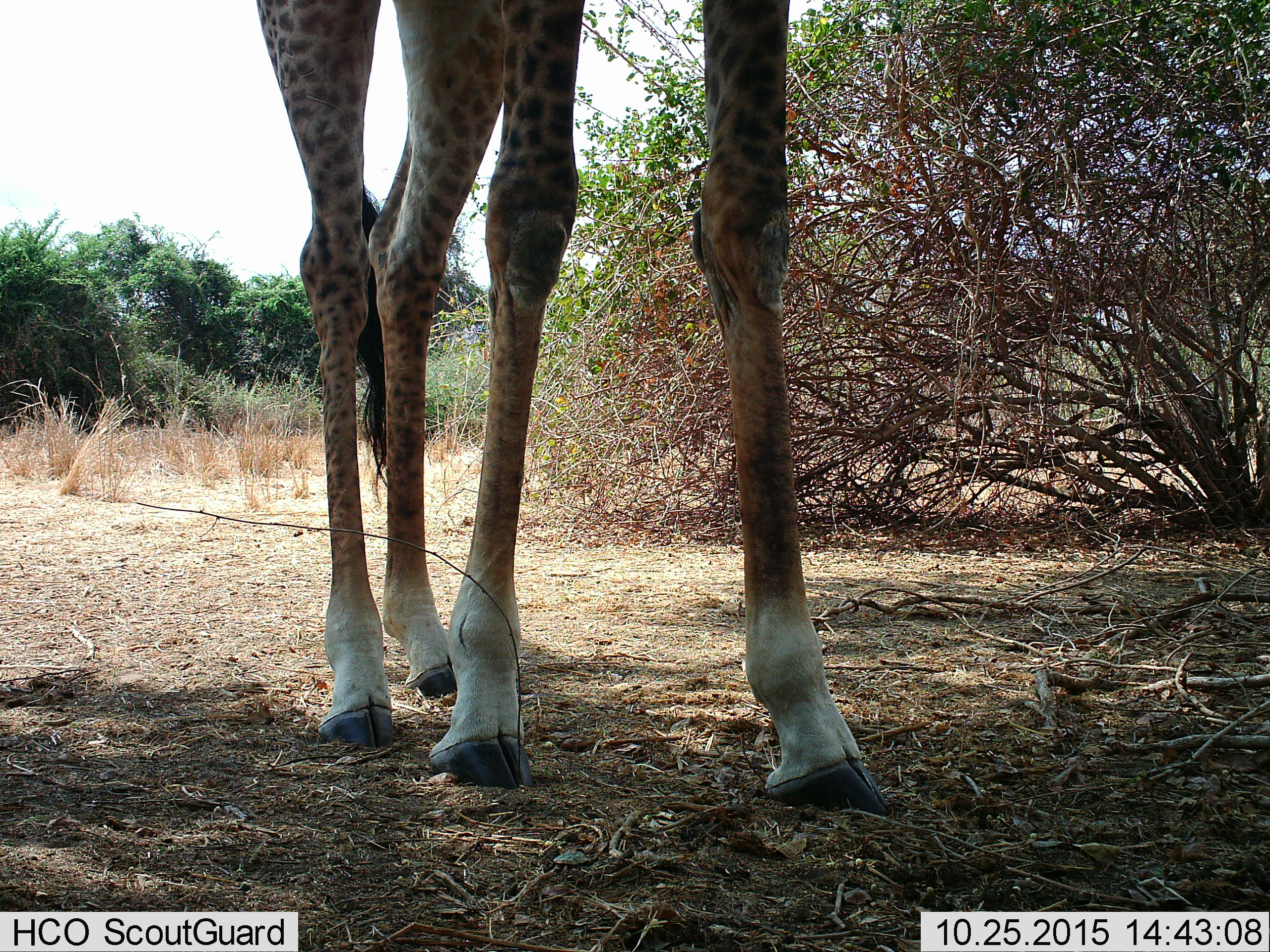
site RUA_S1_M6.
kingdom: Animalia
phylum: Chordata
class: Mammalia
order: Artiodactyla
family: Giraffidae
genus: Giraffa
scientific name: Giraffa camelopardalis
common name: giraffe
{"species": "giraffe (Giraffa camelopardalis)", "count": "1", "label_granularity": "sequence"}